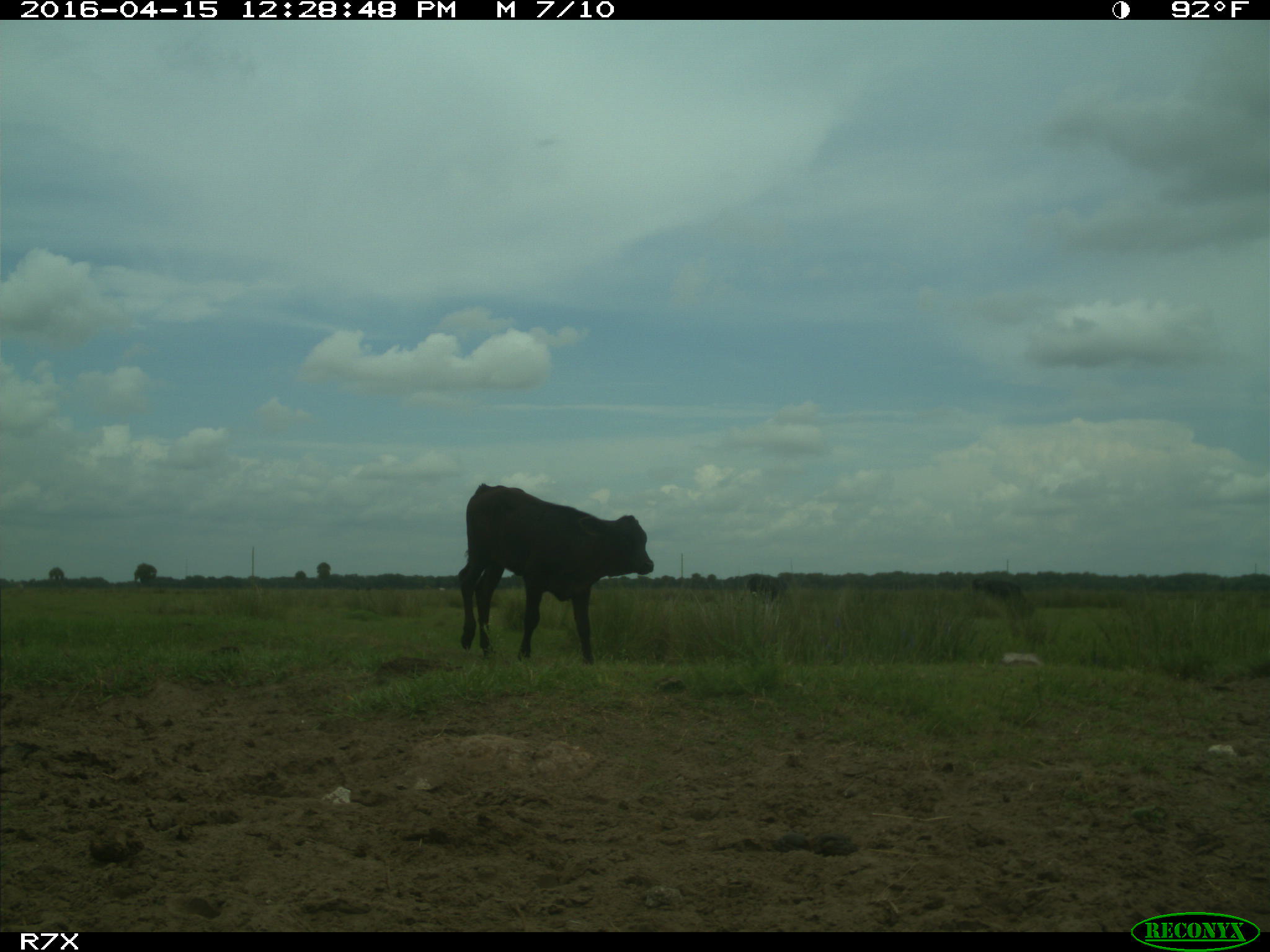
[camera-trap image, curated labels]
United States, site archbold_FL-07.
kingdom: Animalia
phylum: Chordata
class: Mammalia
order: Artiodactyla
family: Bovidae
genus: Bos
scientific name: Bos taurus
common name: domestic cow